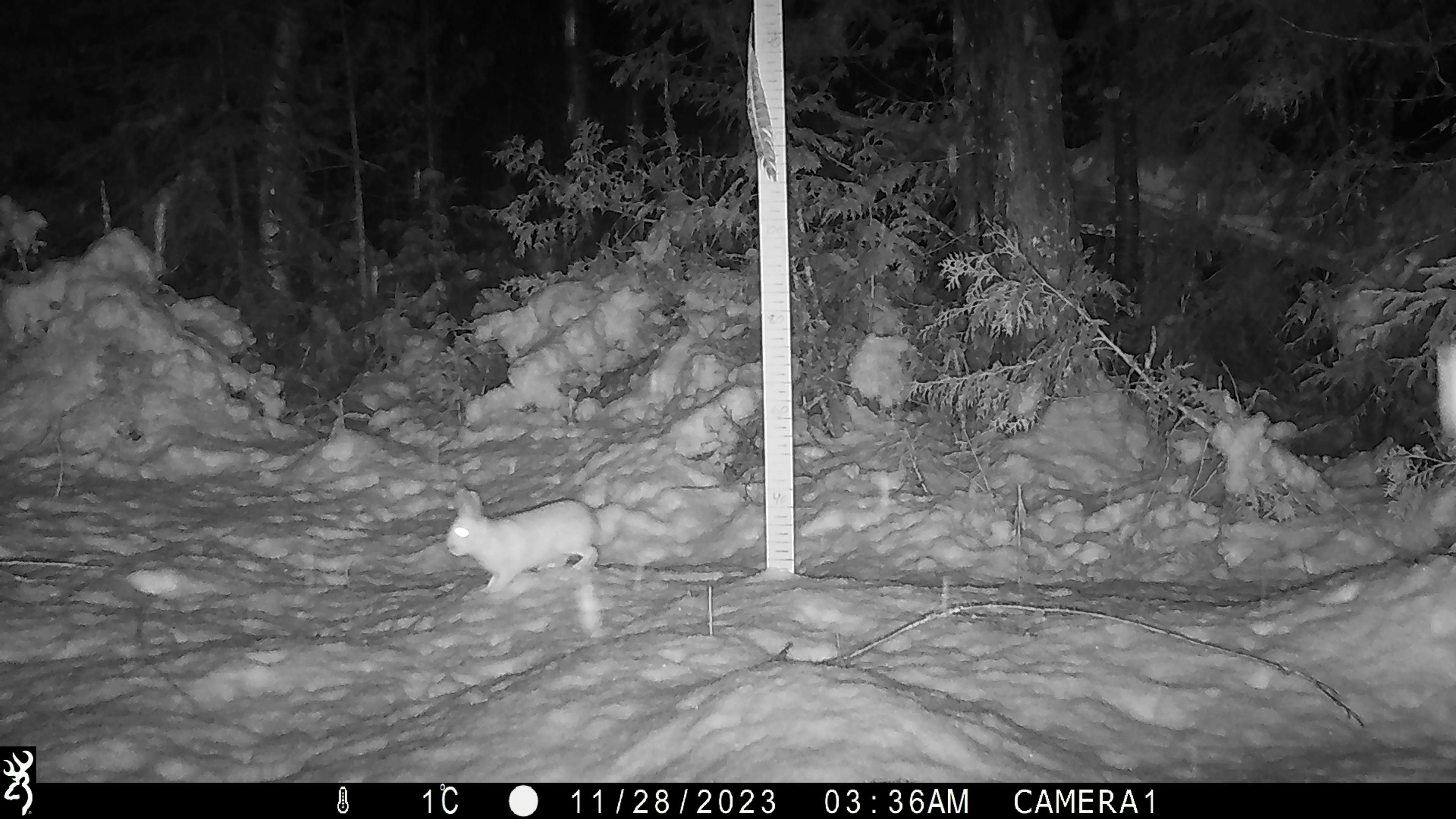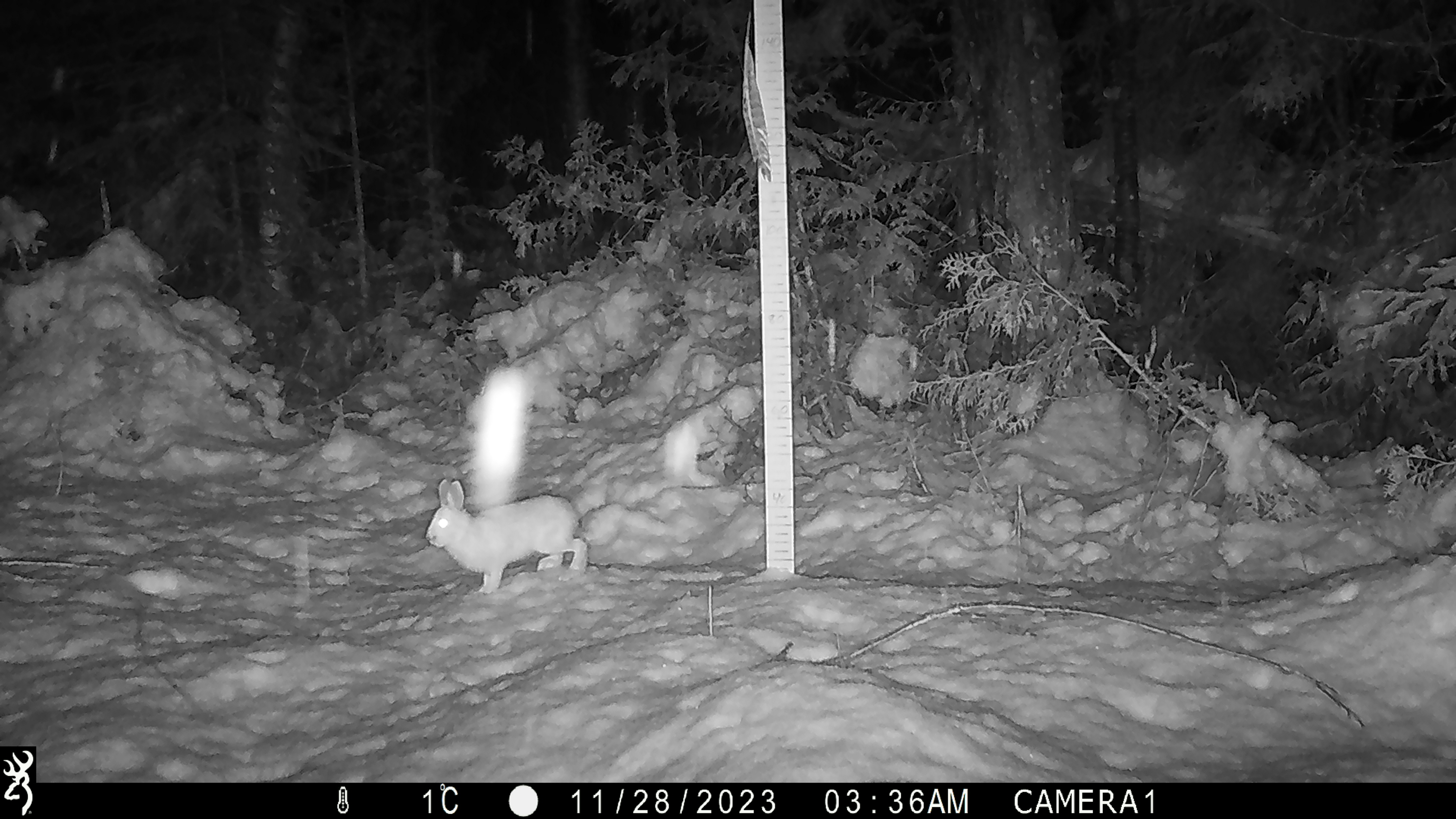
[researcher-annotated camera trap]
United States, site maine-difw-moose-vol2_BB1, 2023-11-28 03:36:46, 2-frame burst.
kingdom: Animalia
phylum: Chordata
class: Mammalia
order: Lagomorpha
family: Leporidae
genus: Lepus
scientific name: Lepus americanus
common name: snowshoe hare